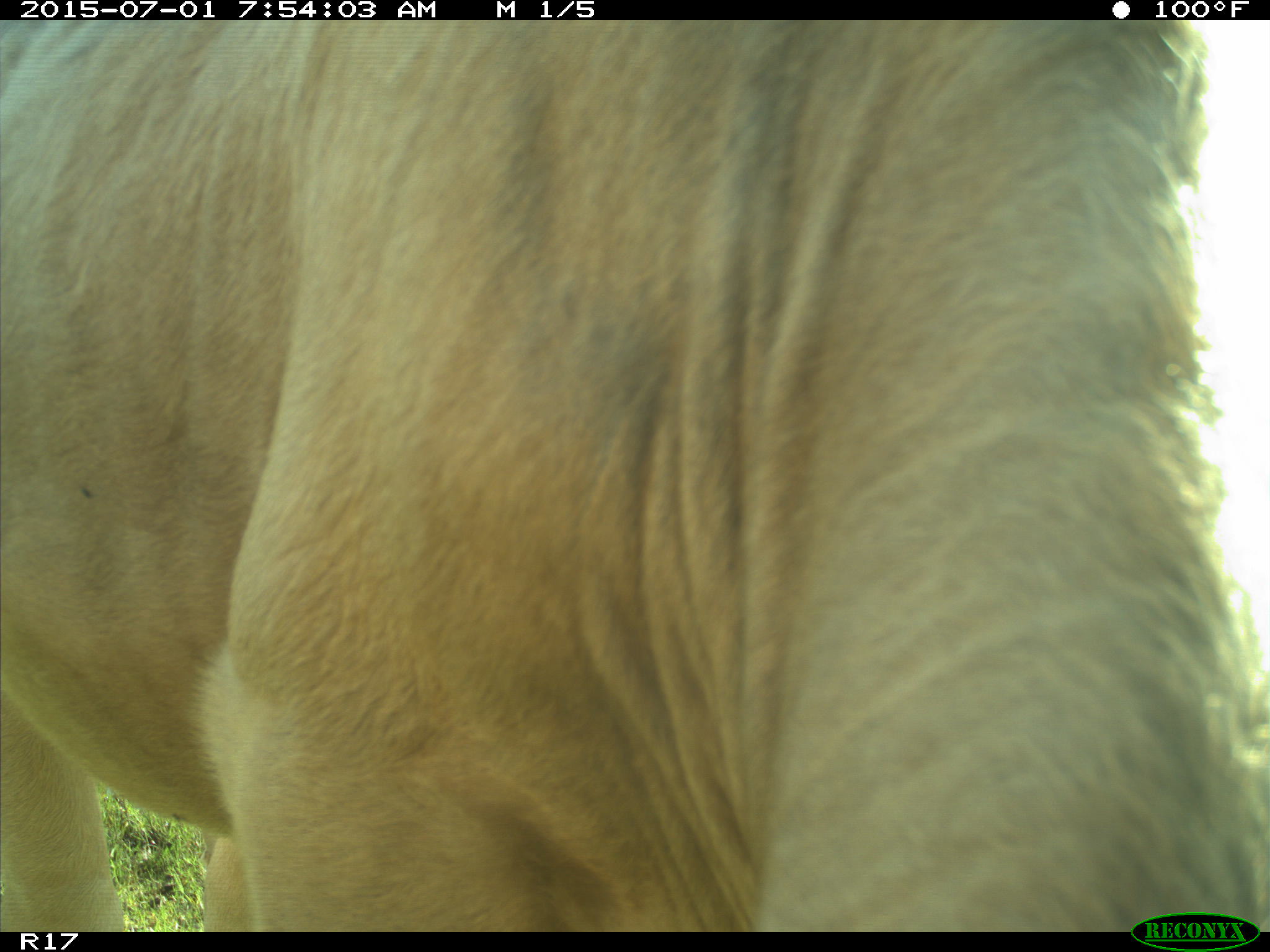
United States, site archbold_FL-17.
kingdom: Animalia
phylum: Chordata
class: Mammalia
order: Artiodactyla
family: Bovidae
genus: Bos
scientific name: Bos taurus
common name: domestic cow